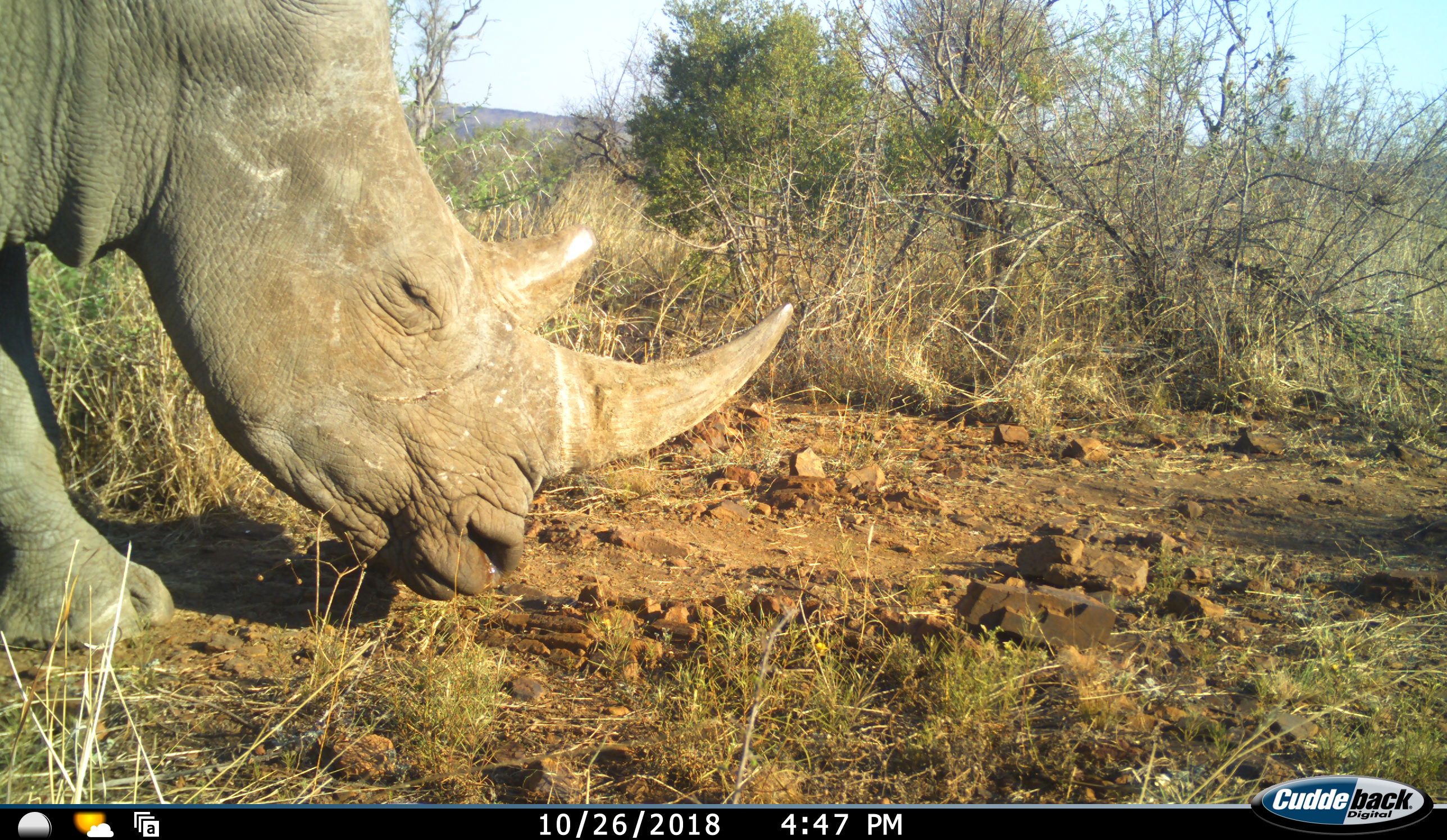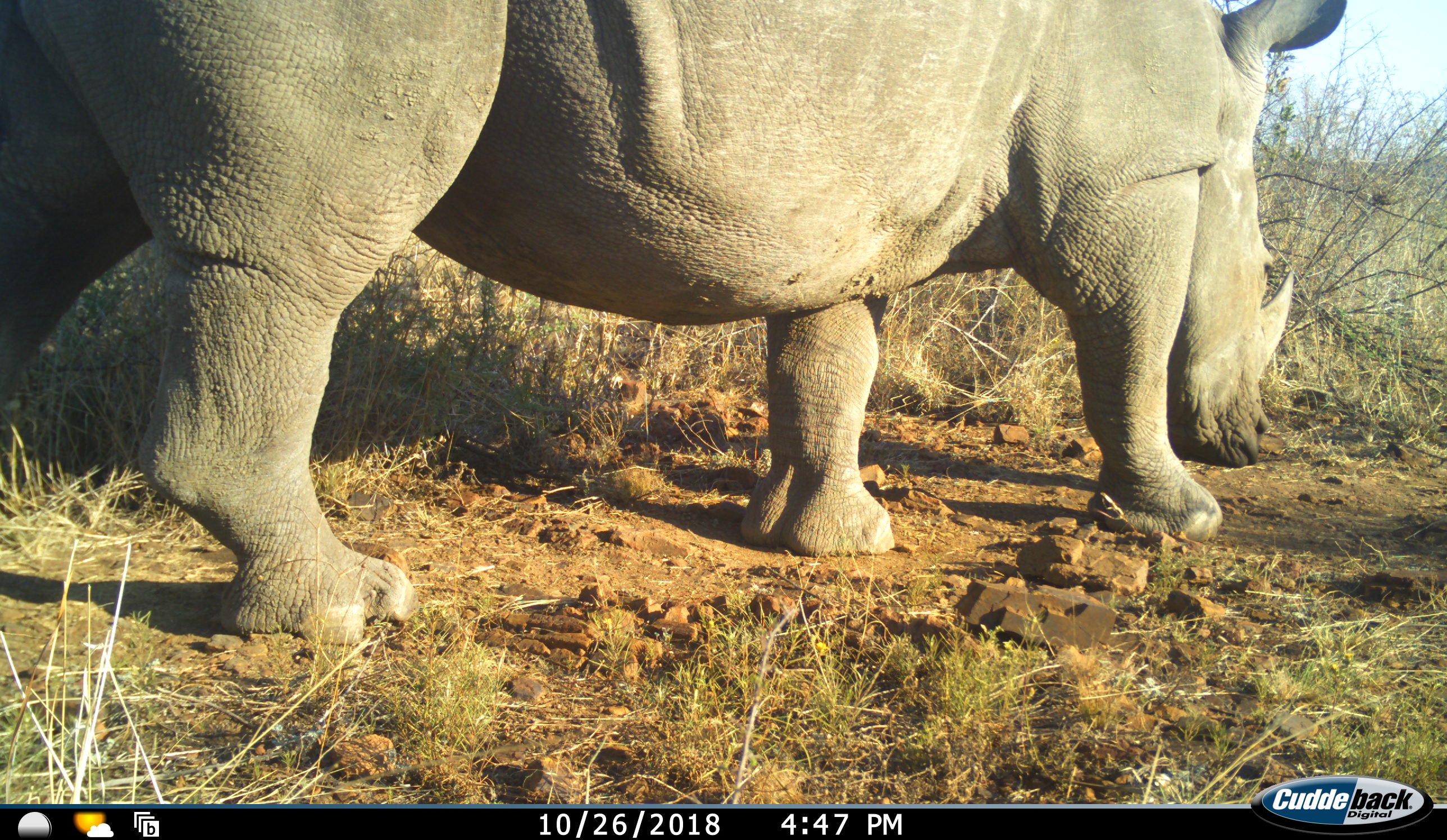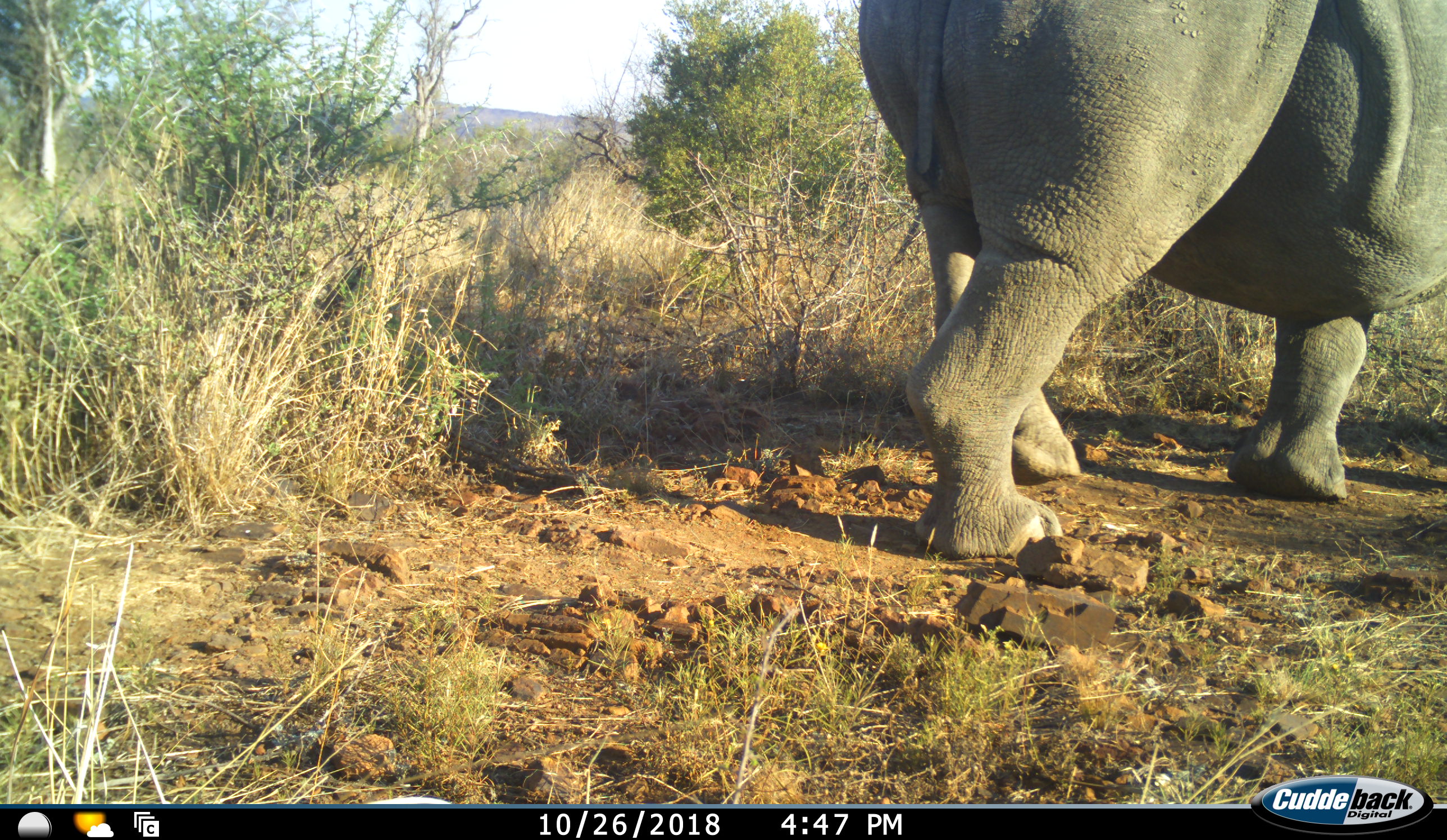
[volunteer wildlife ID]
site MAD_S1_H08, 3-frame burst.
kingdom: Animalia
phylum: Chordata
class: Mammalia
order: Perissodactyla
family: Rhinocerotidae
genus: Ceratotherium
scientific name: Ceratotherium simum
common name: white rhinoceros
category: rhinoceroswhite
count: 1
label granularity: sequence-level